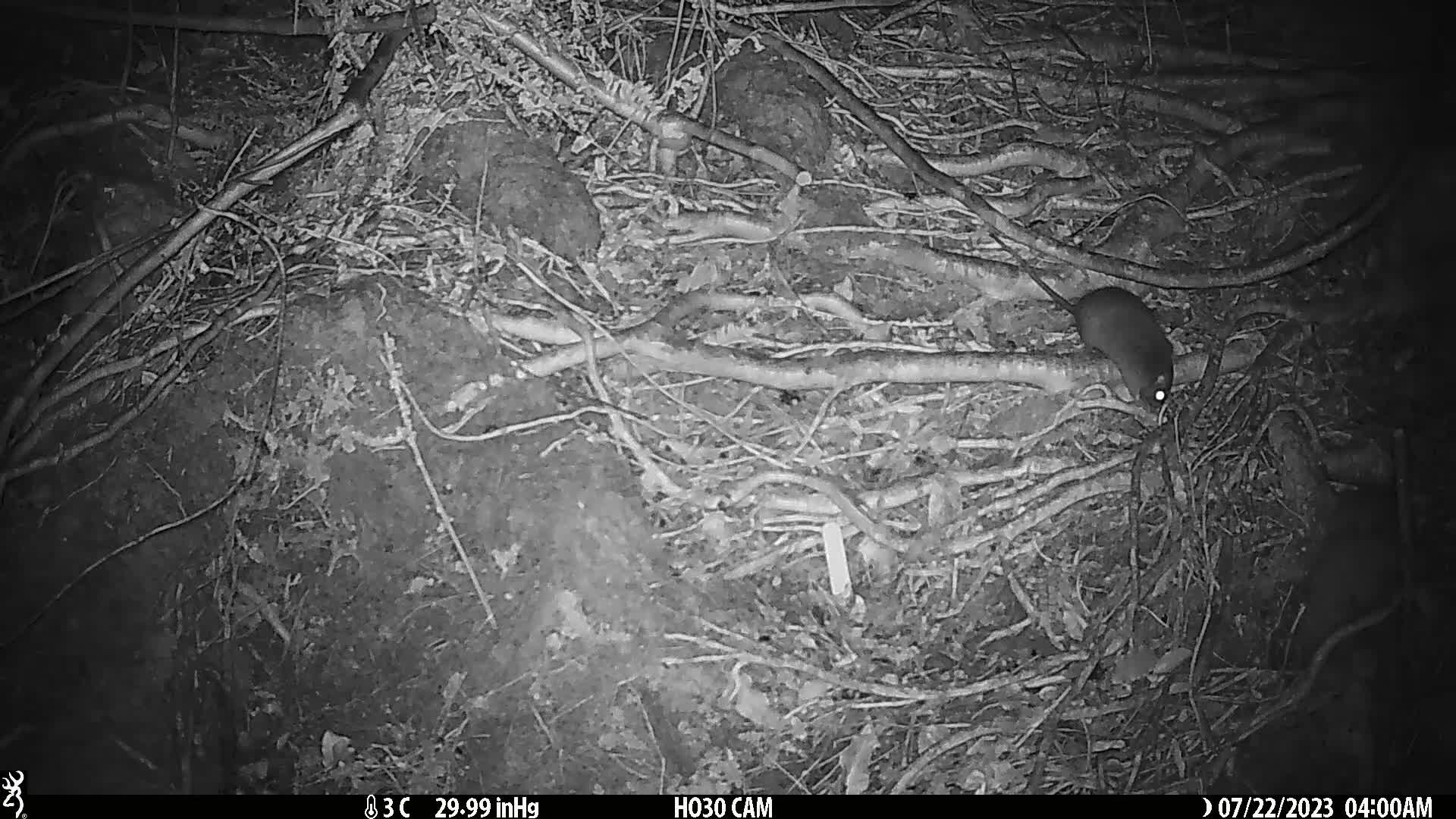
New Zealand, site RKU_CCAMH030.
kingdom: Animalia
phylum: Chordata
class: Mammalia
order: Rodentia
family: Muridae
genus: Rattus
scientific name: Rattus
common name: rat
Rat (Rattus).